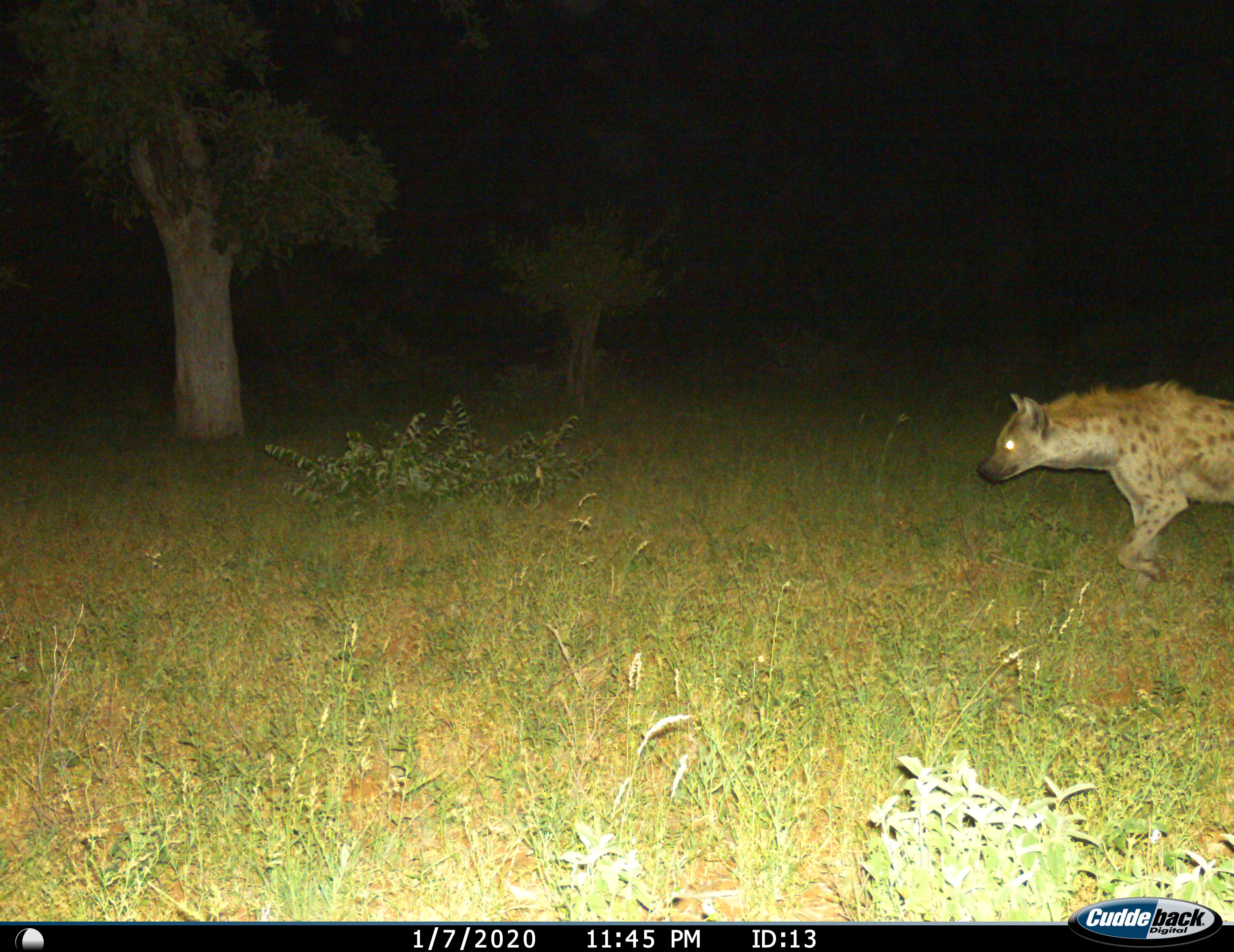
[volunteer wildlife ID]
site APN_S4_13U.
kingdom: Animalia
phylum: Chordata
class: Mammalia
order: Carnivora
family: Hyaenidae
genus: Crocuta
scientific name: Crocuta crocuta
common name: spotted hyena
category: hyenaspotted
Hyenaspotted (spotted hyena) (Crocuta crocuta), count 1. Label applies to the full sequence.